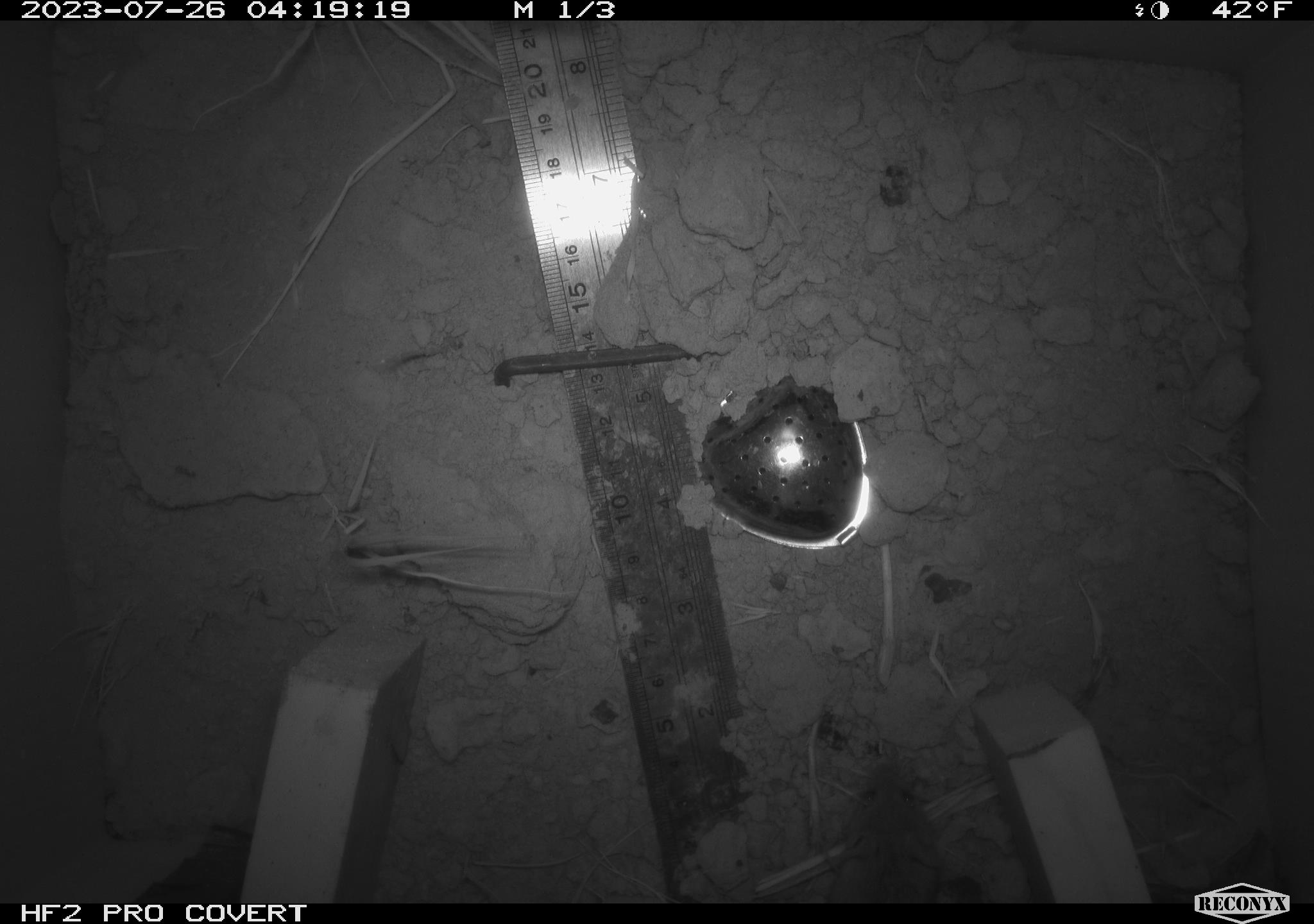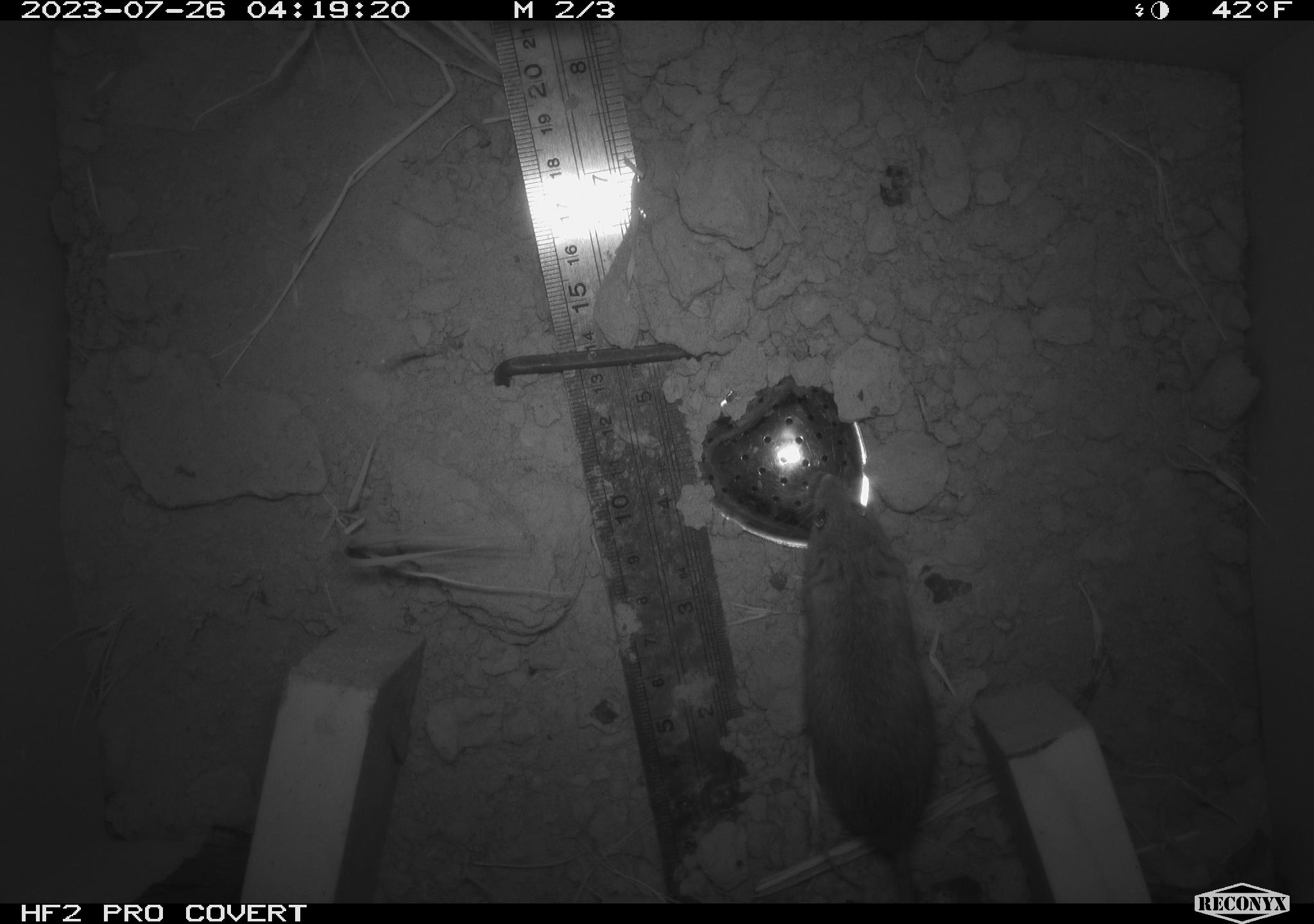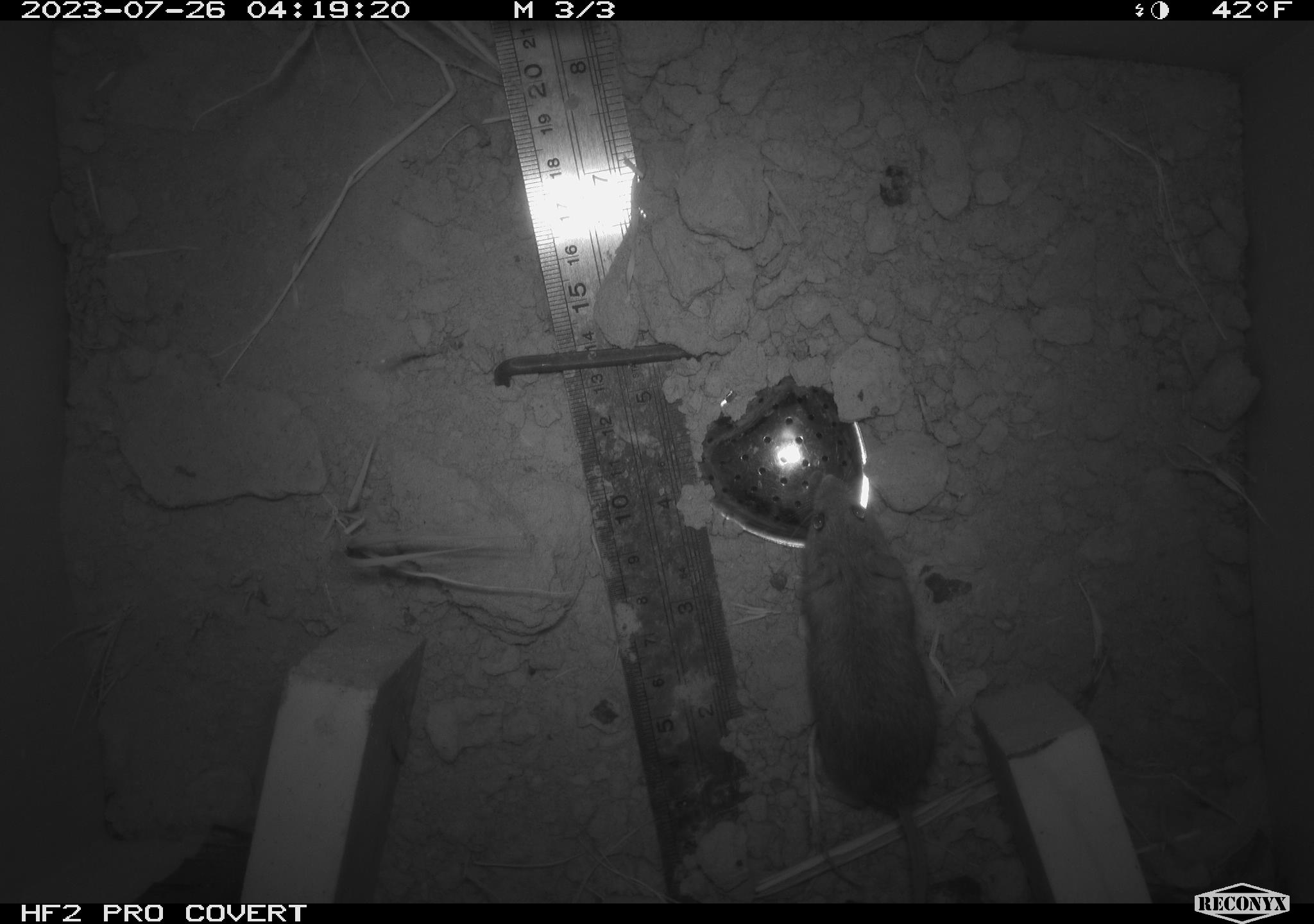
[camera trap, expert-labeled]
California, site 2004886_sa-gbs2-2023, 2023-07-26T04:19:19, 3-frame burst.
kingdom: Animalia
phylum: Chordata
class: Mammalia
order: Rodentia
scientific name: Rodentia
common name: mouse species